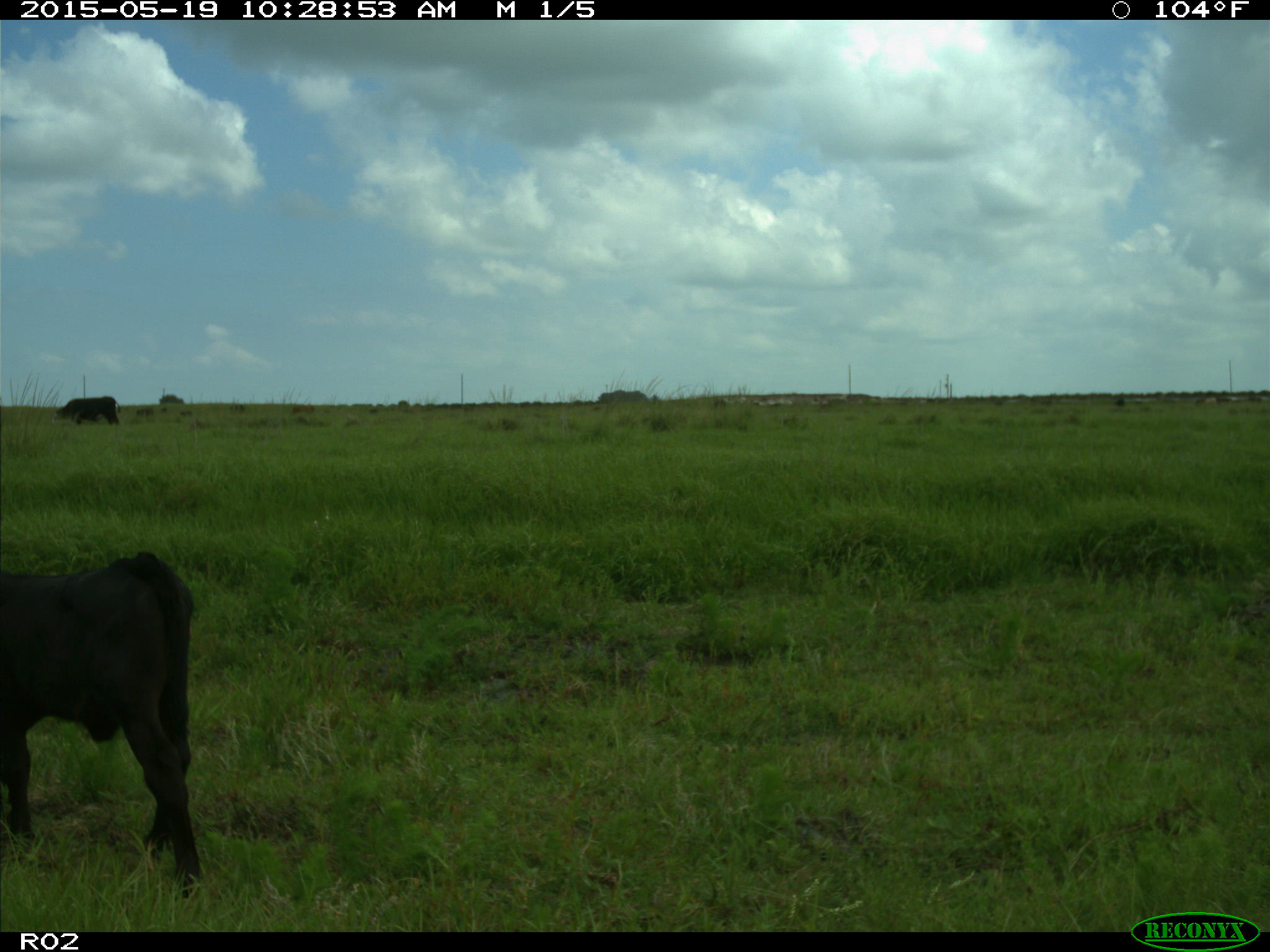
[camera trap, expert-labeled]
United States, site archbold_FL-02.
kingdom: Animalia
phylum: Chordata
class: Mammalia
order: Artiodactyla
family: Bovidae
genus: Bos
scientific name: Bos taurus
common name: domestic cow